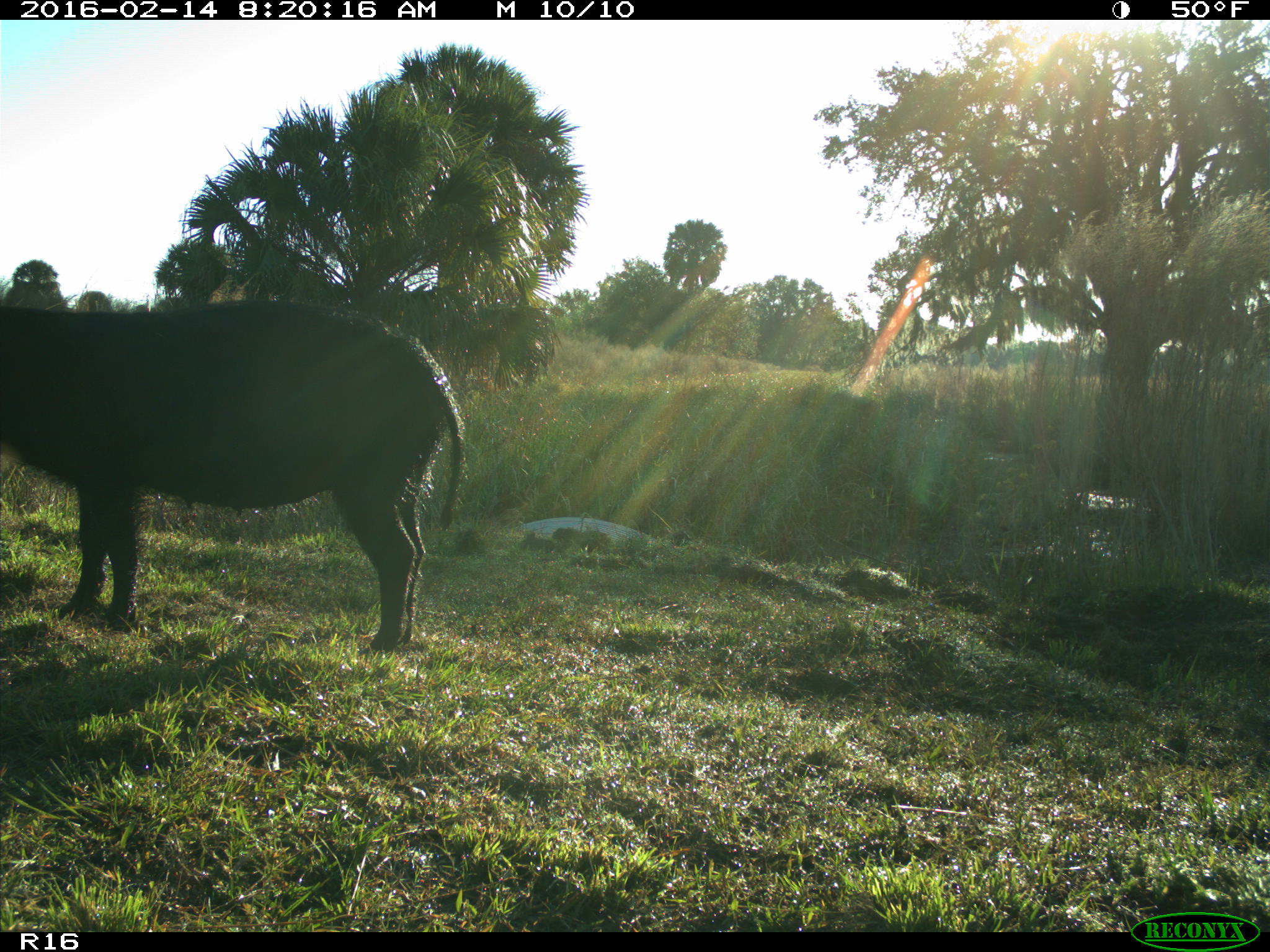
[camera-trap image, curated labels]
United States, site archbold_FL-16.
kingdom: Animalia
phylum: Chordata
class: Mammalia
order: Artiodactyla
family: Suidae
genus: Sus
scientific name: Sus scrofa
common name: wild boar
Sus scrofa (wild boar).